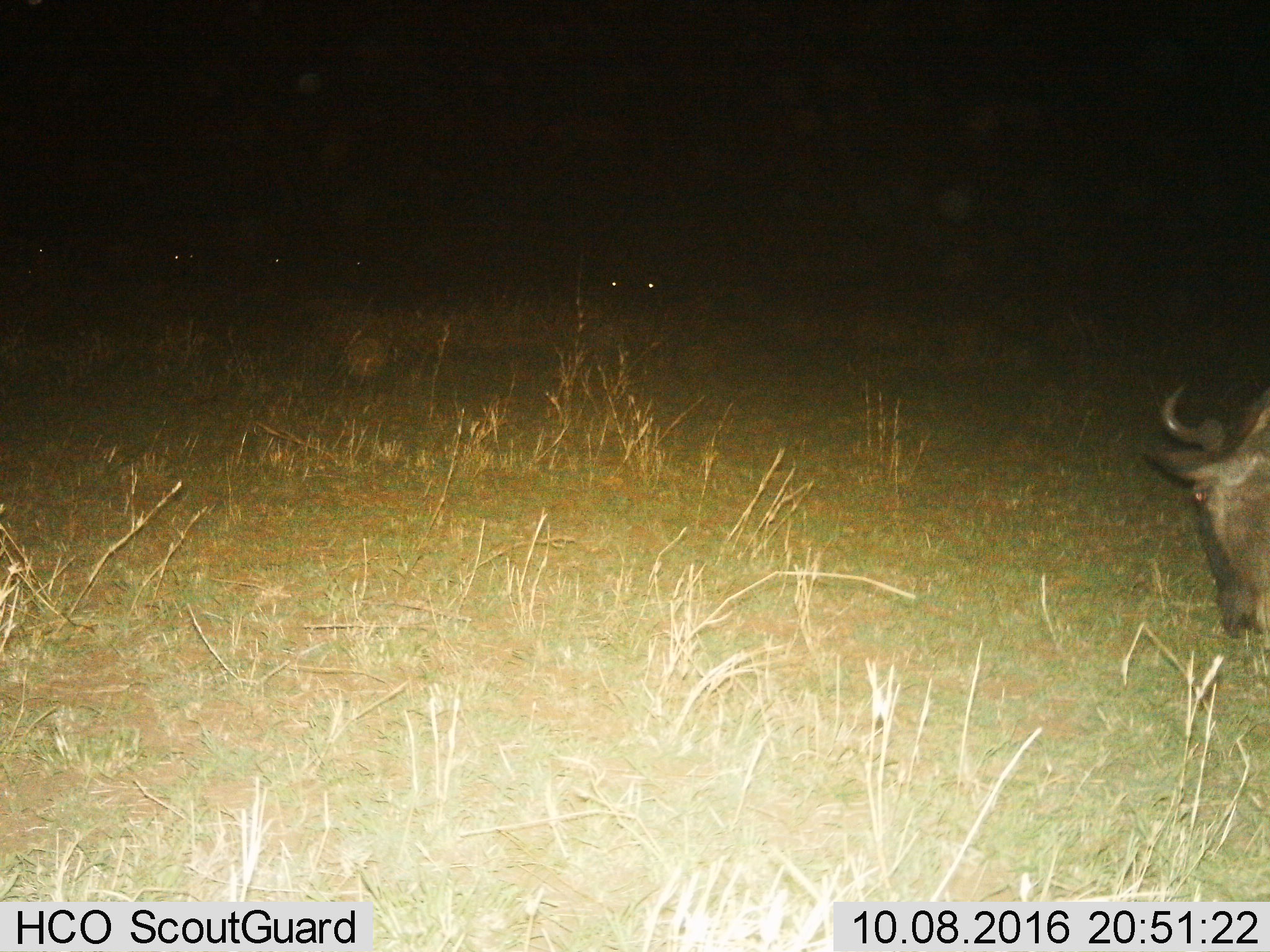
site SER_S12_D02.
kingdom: Animalia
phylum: Chordata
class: Mammalia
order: Artiodactyla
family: Bovidae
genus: Connochaetes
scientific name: Connochaetes taurinus taurinus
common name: blue wildebeest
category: wildebeestblue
Wildebeestblue (blue wildebeest) (Connochaetes taurinus taurinus), count 1. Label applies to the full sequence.